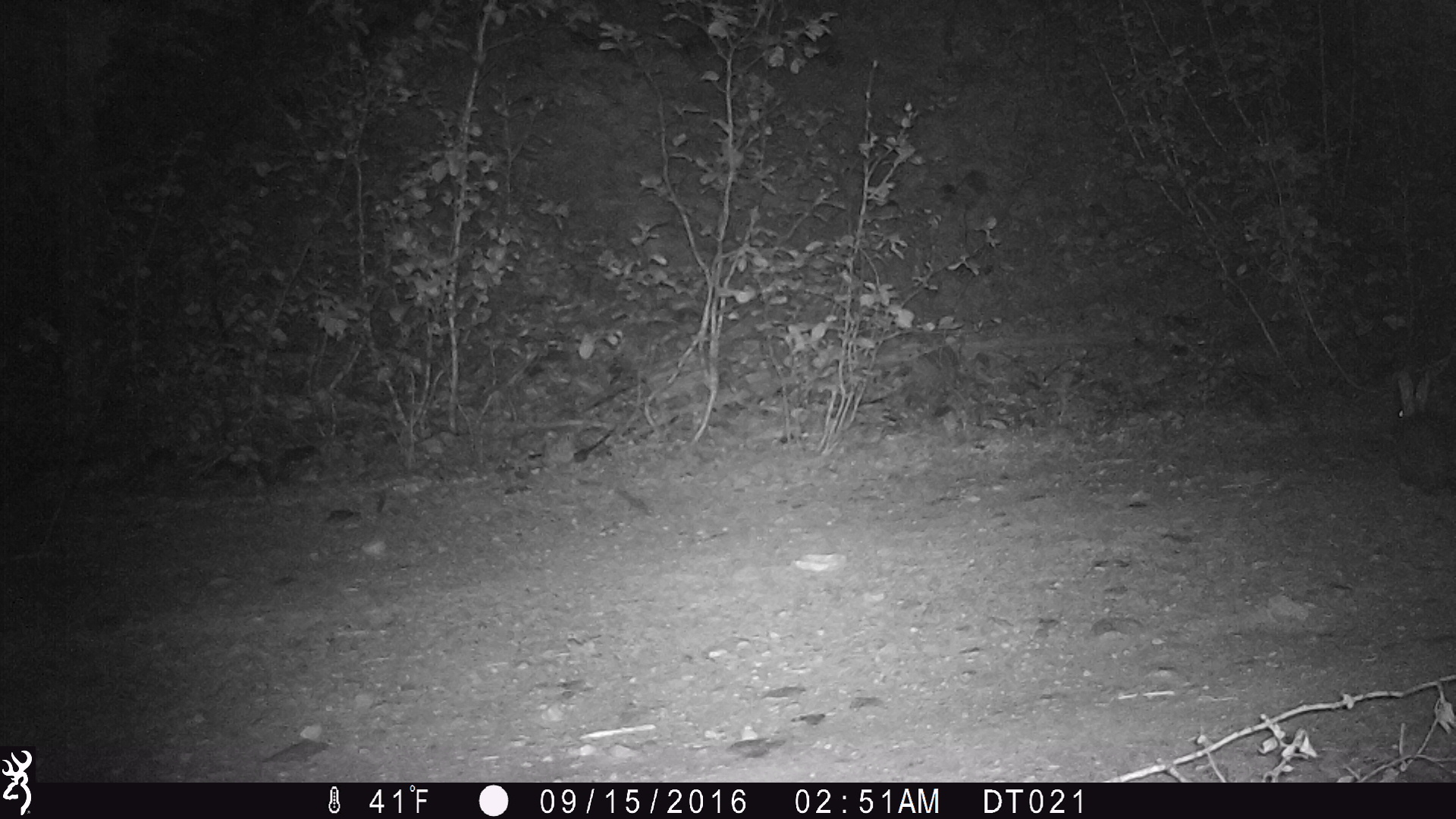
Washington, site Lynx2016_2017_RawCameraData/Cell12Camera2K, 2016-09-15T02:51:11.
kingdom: Animalia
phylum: Chordata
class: Mammalia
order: Lagomorpha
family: Leporidae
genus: Lepus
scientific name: Lepus americanus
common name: snowshoe hare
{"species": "Lepus americanus (snowshoe hare)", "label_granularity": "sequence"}